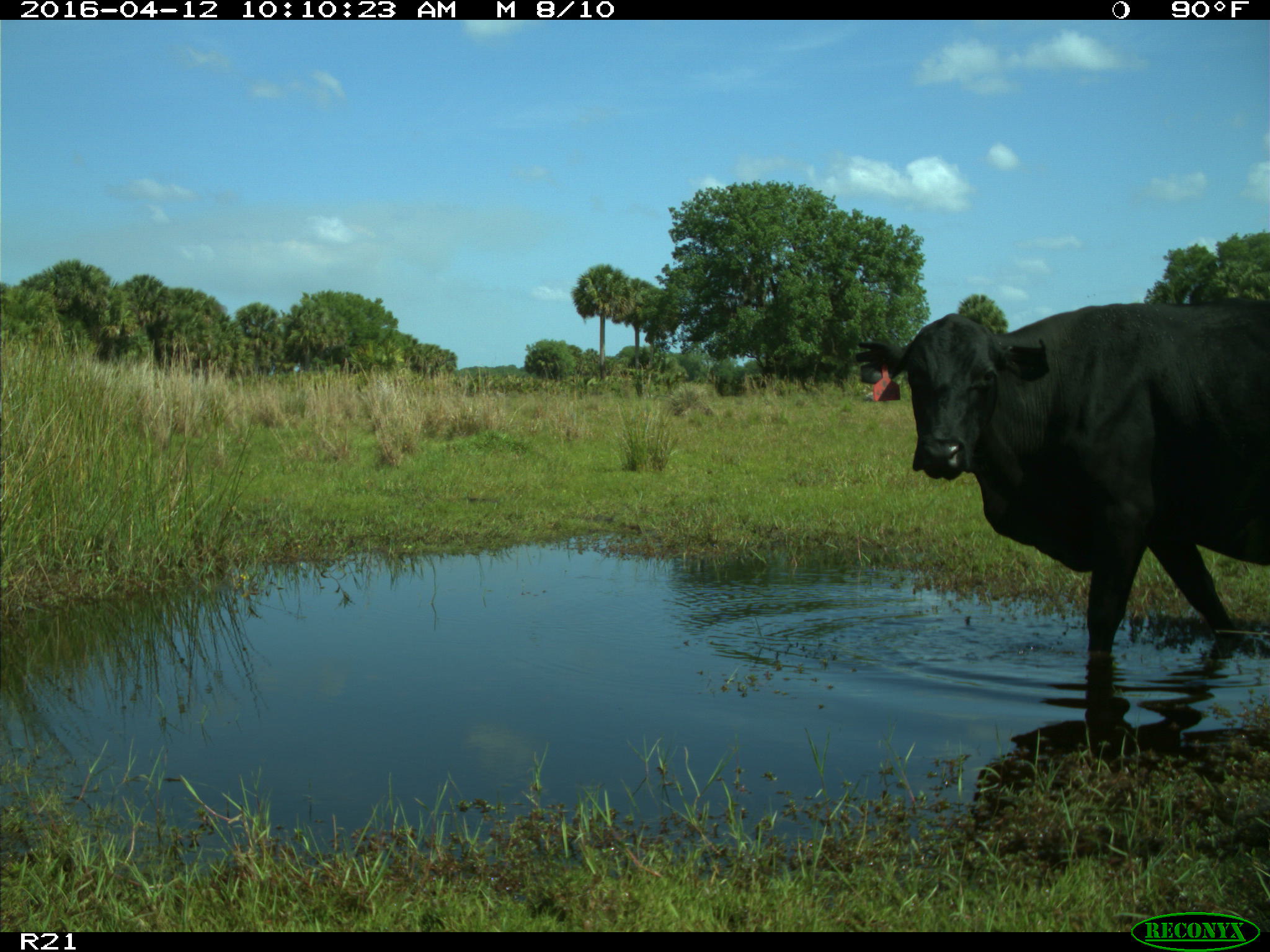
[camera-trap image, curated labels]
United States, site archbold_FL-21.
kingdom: Animalia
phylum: Chordata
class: Mammalia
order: Artiodactyla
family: Bovidae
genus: Bos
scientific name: Bos taurus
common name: domestic cow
Bos taurus (domestic cow).